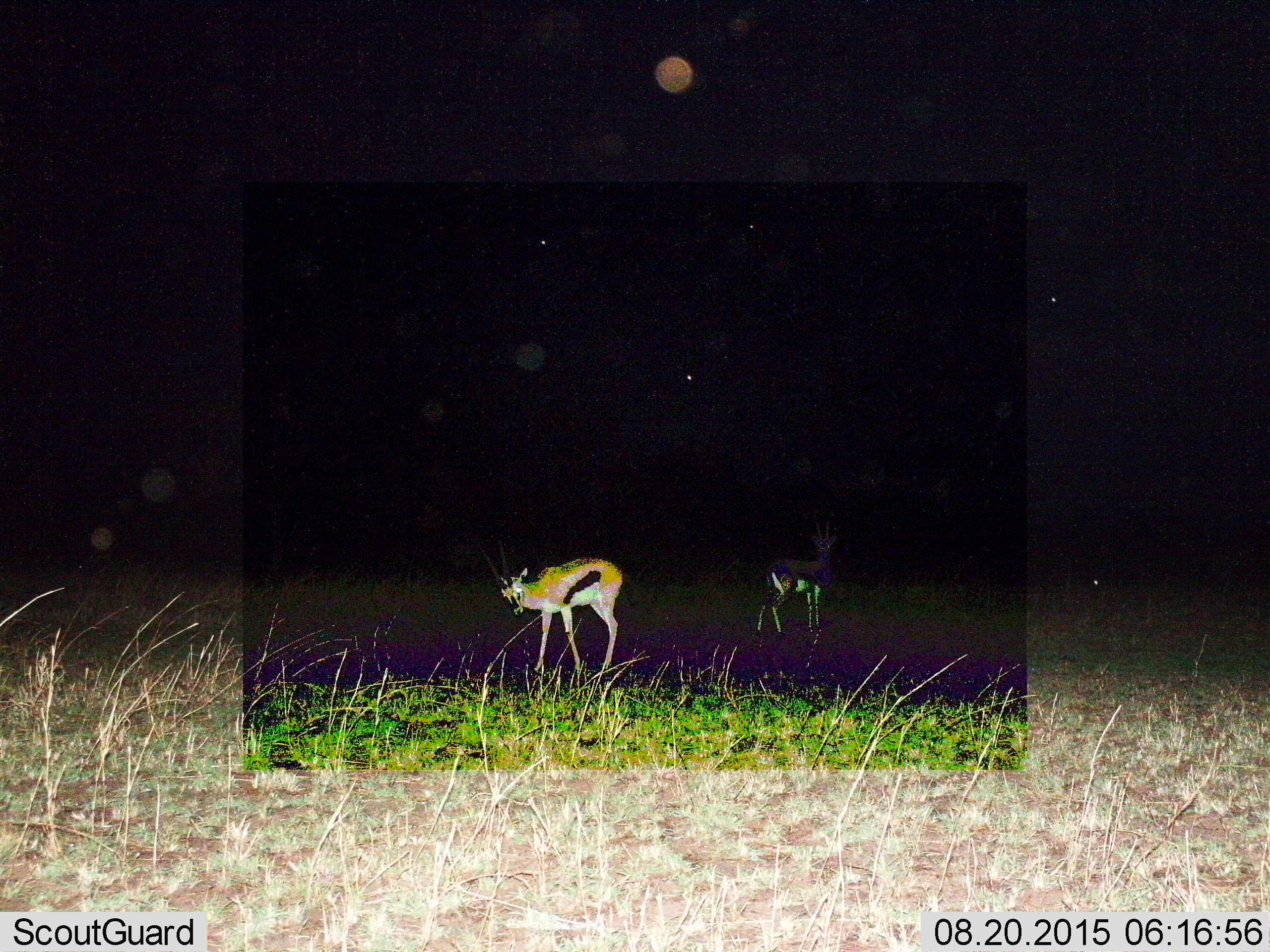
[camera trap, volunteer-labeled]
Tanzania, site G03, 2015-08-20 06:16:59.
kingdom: Animalia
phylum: Chordata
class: Mammalia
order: Artiodactyla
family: Bovidae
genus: Eudorcas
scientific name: Eudorcas thomsonii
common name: thomson's gazelle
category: gazellethomsons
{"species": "gazellethomsons (thomson's gazelle) (Eudorcas thomsonii)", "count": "2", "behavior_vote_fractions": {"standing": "93%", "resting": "7%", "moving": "7%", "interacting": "0%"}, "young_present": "0%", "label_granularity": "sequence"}